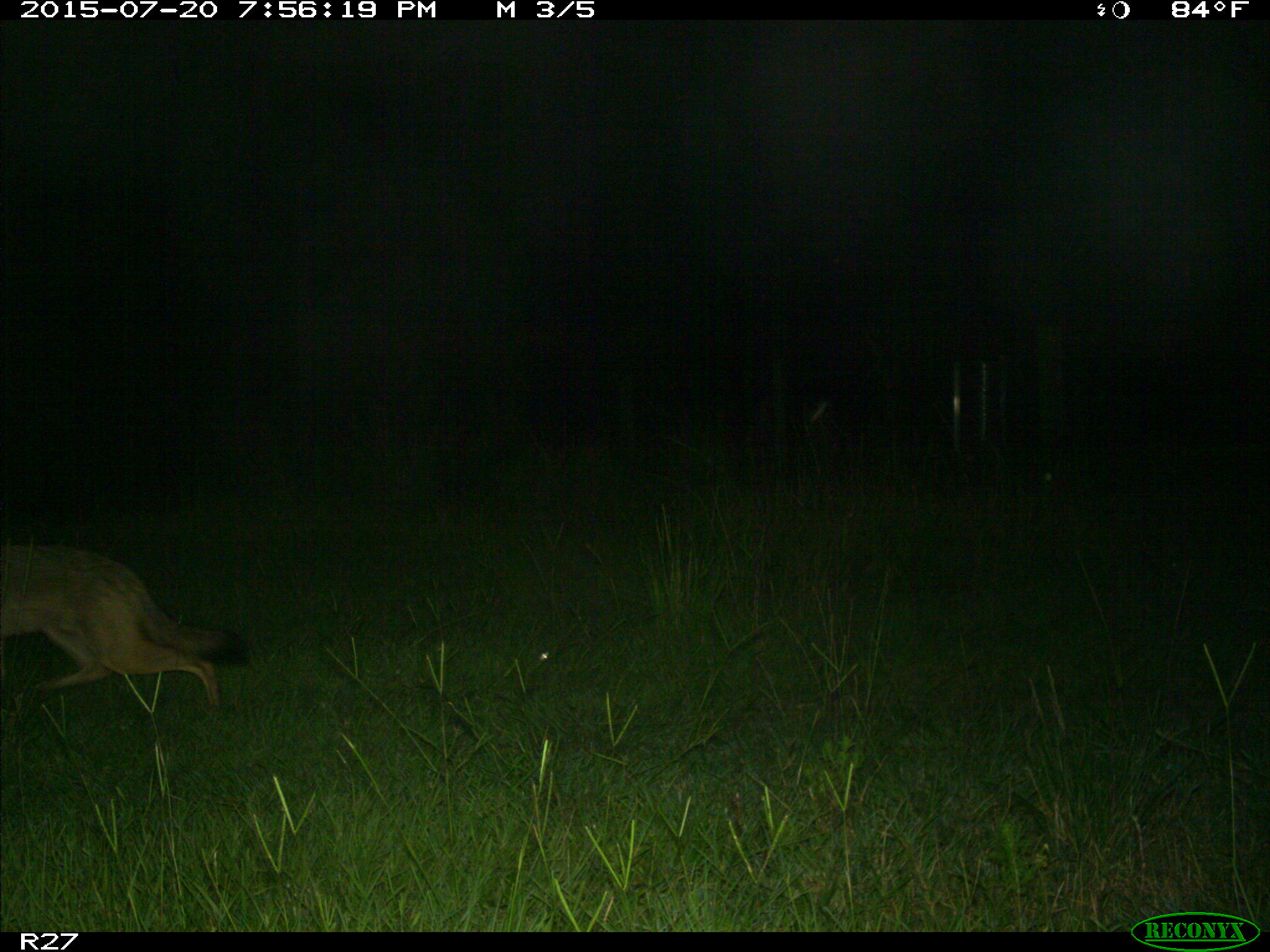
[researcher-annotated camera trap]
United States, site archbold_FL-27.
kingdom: Animalia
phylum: Chordata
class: Mammalia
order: Carnivora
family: Canidae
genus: Canis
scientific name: Canis latrans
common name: coyote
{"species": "Canis latrans (coyote)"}